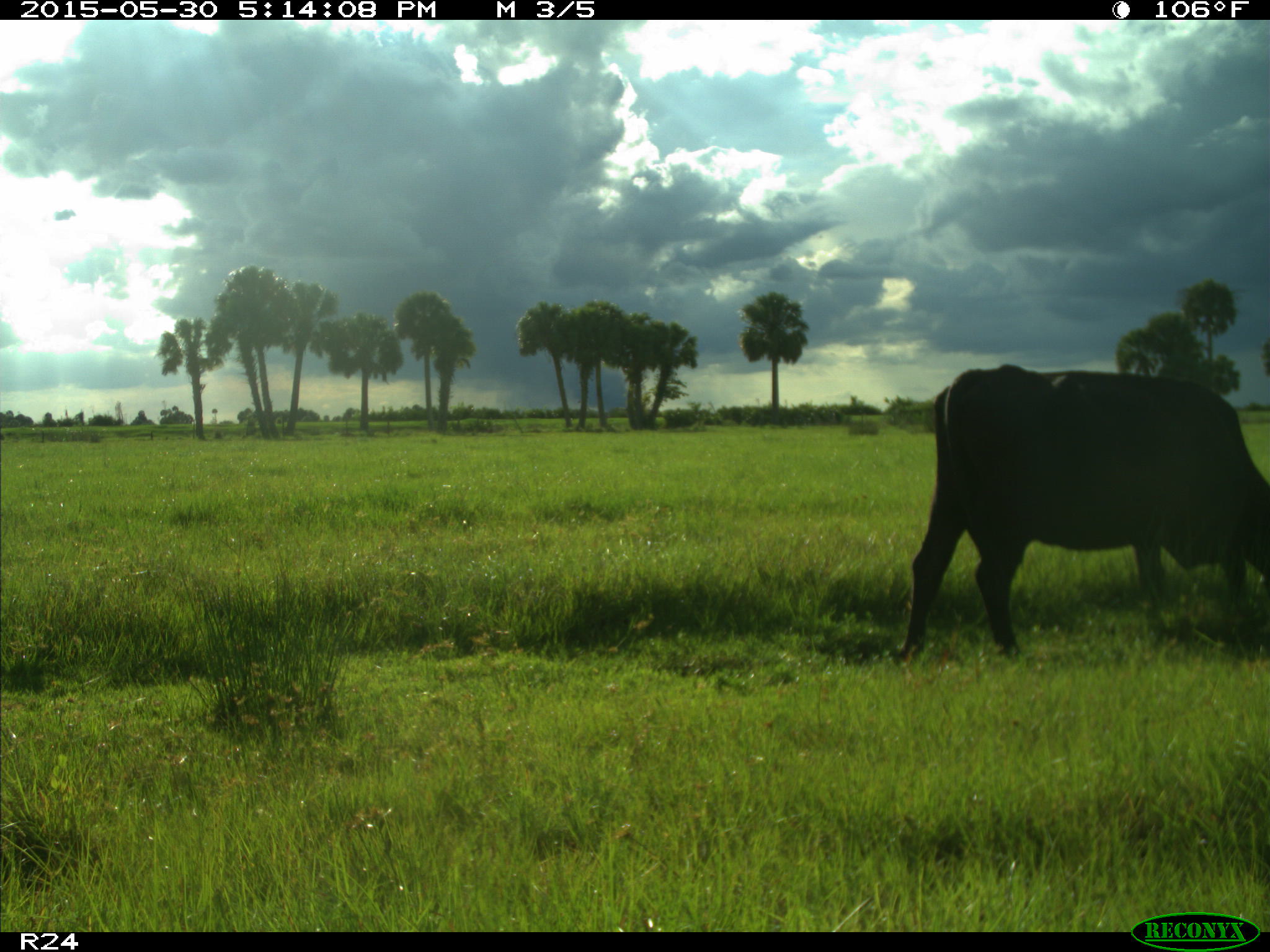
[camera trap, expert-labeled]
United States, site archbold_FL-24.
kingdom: Animalia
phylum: Chordata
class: Mammalia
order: Carnivora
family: Procyonidae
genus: Procyon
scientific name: Procyon lotor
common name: common raccoon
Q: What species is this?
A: Procyon lotor (common raccoon).